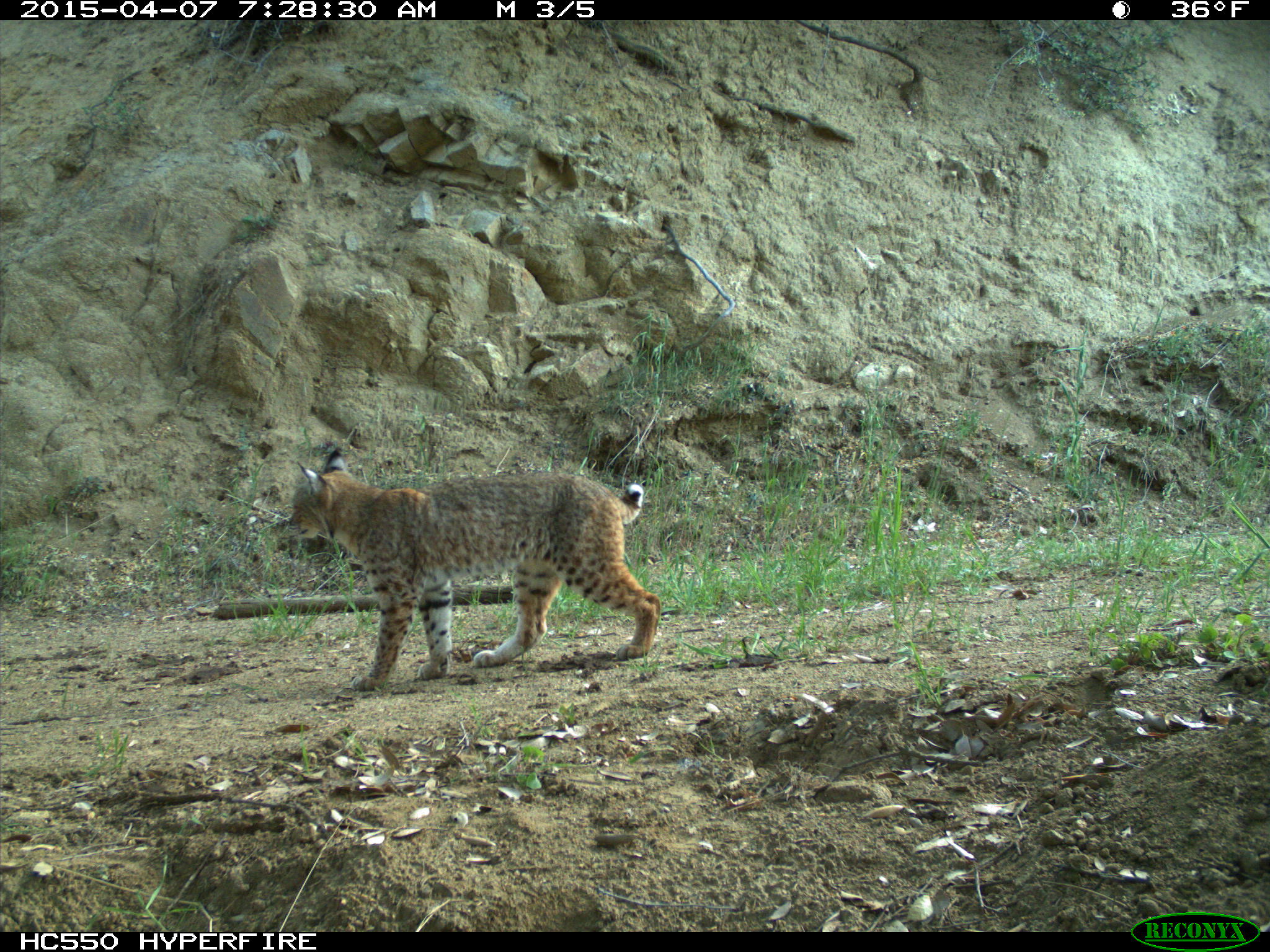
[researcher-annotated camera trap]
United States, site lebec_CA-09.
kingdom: Animalia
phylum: Chordata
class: Mammalia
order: Carnivora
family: Felidae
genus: Lynx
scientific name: Lynx rufus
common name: bobcat